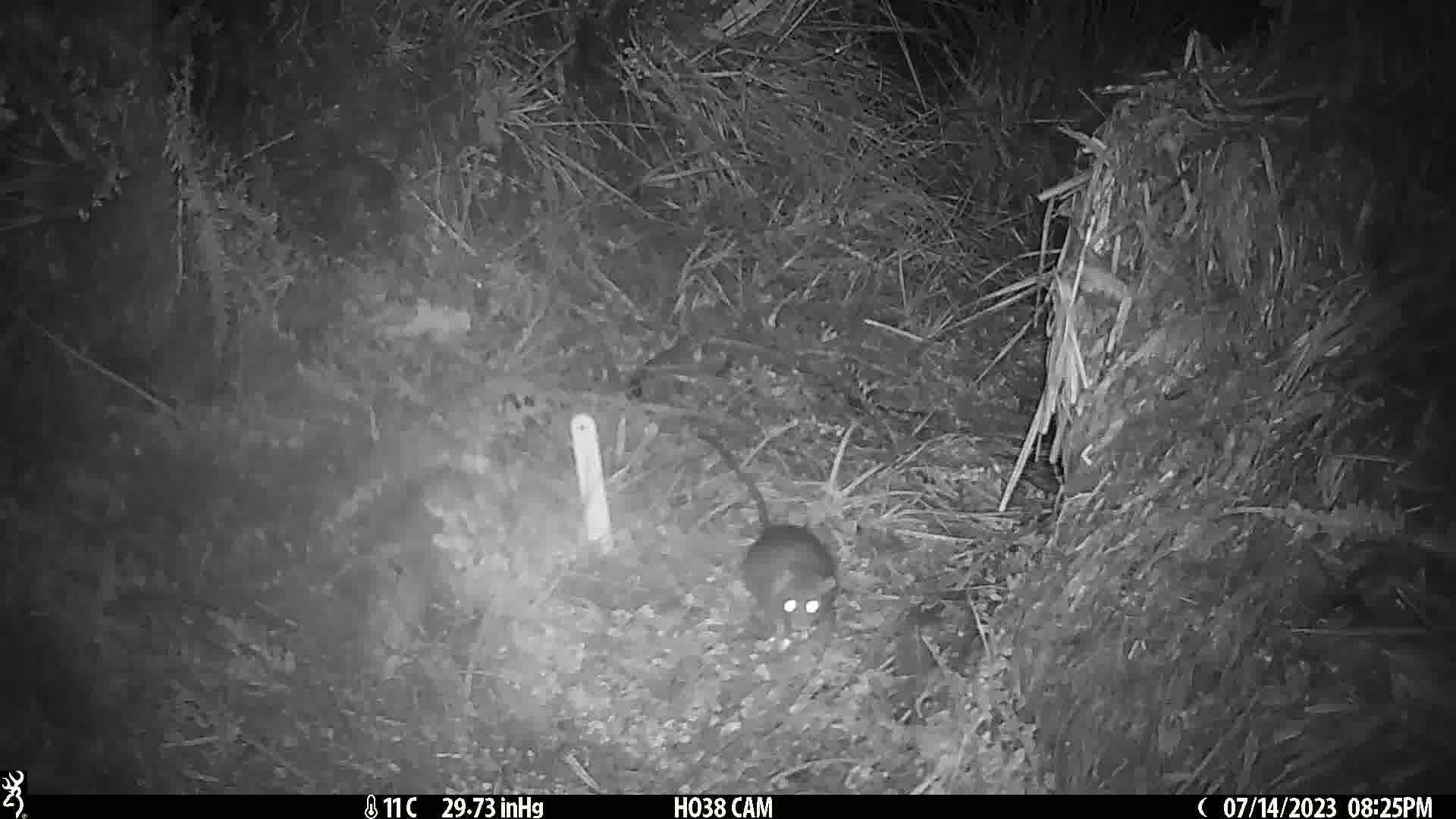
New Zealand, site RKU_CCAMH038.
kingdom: Animalia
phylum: Chordata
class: Mammalia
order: Rodentia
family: Muridae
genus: Rattus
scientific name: Rattus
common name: rat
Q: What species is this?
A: Rat (Rattus).